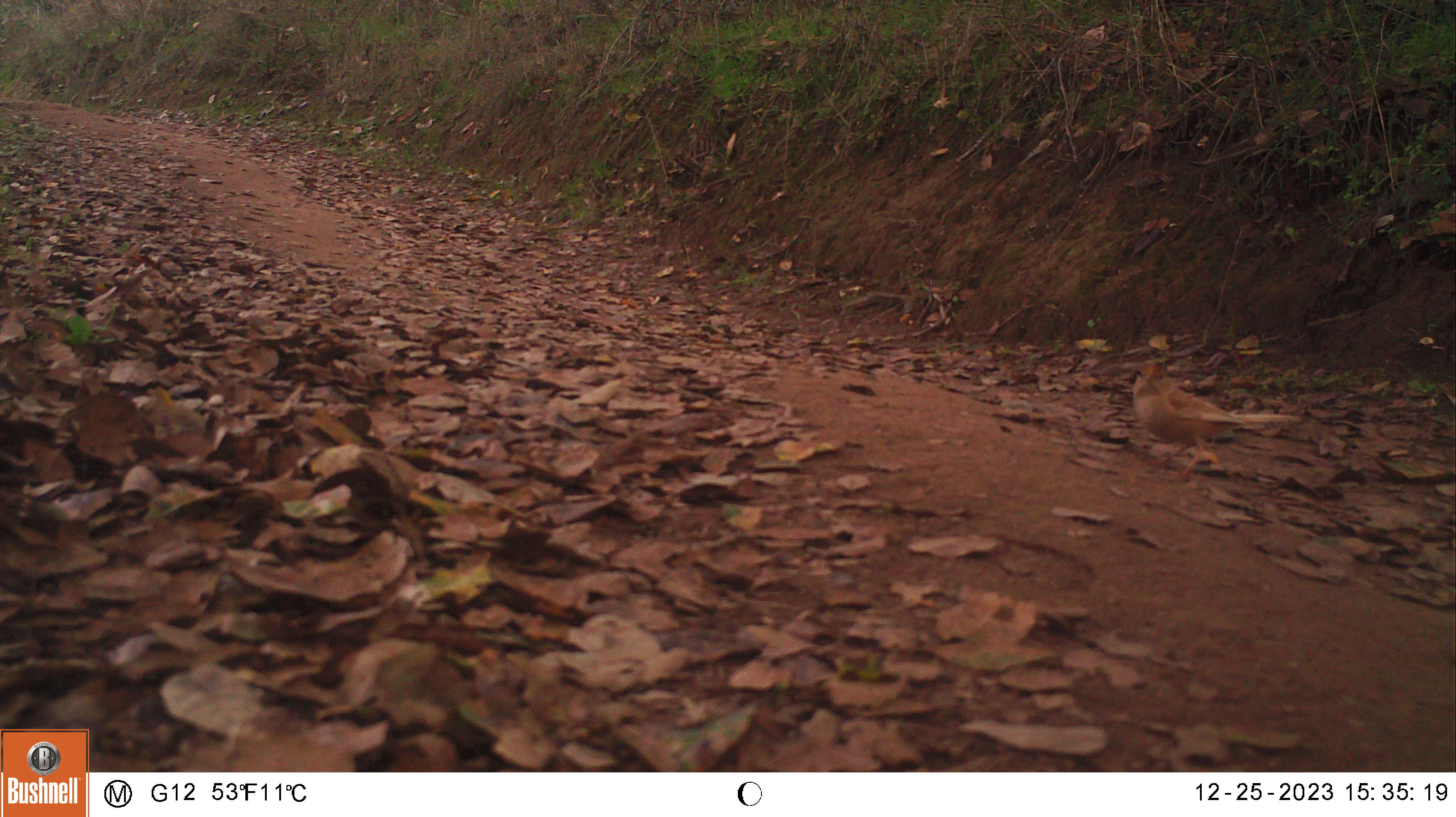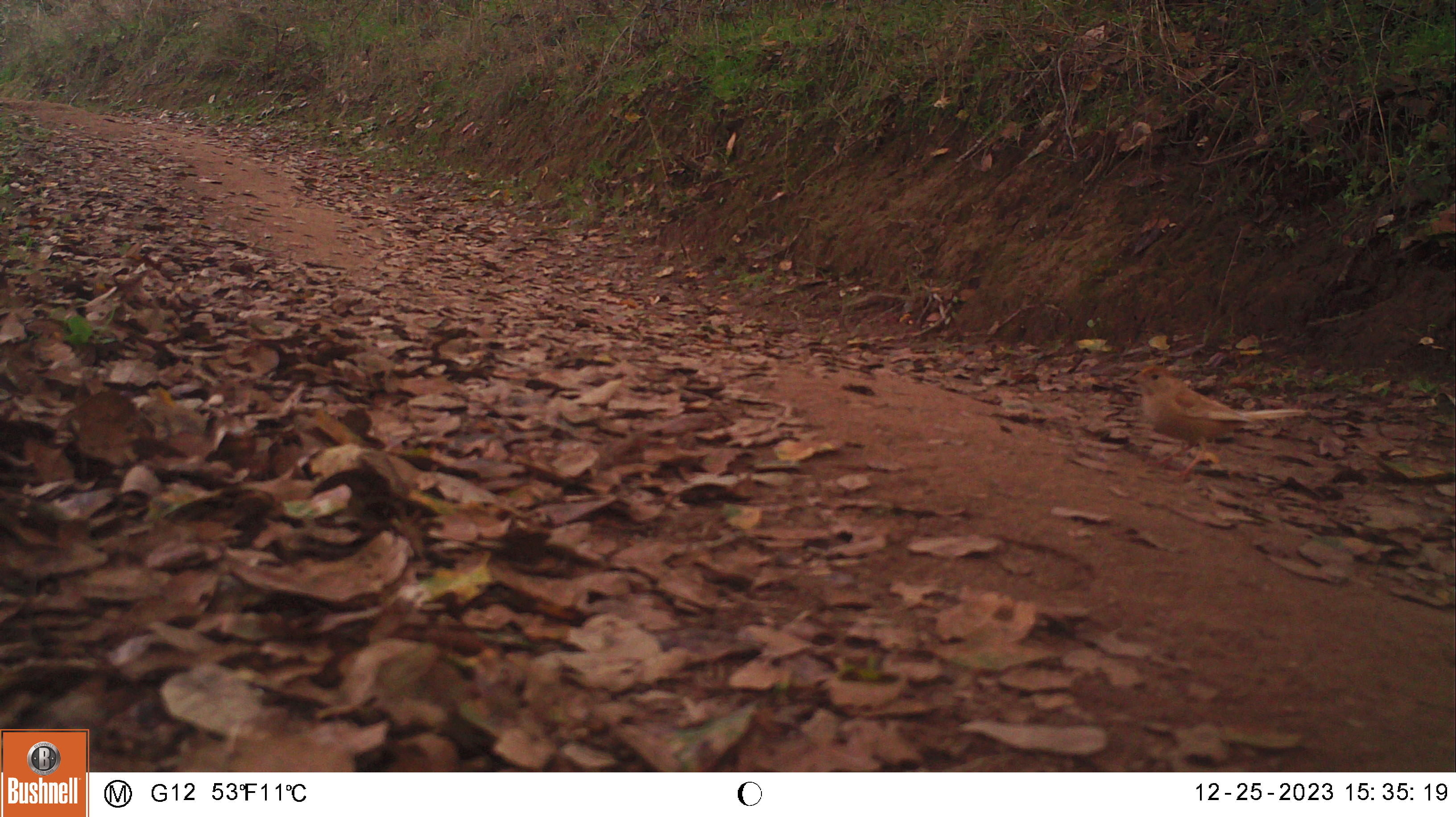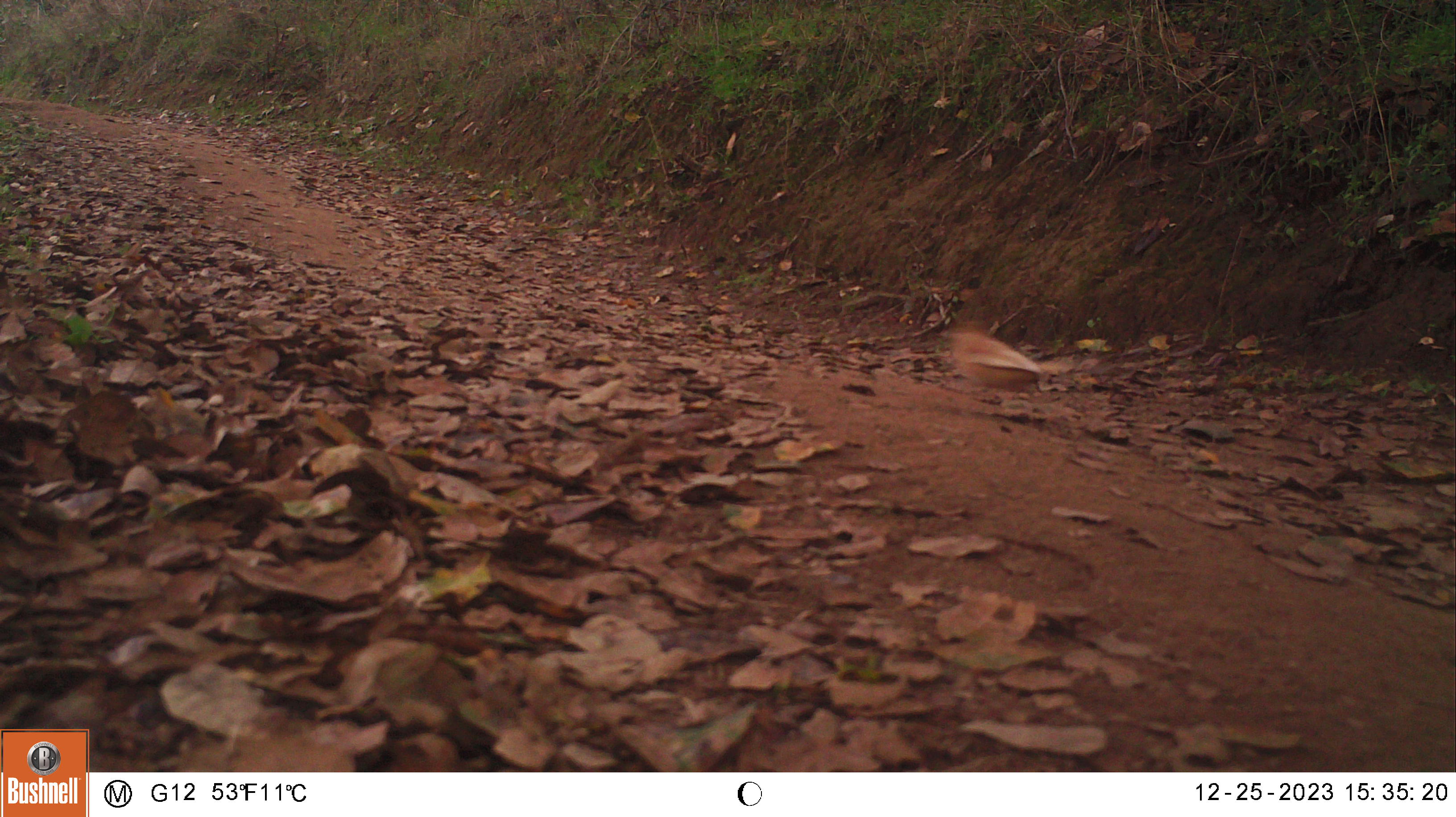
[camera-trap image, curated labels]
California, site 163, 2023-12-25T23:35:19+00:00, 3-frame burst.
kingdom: Animalia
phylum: Chordata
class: Aves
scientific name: Aves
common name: bird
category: unknown bird